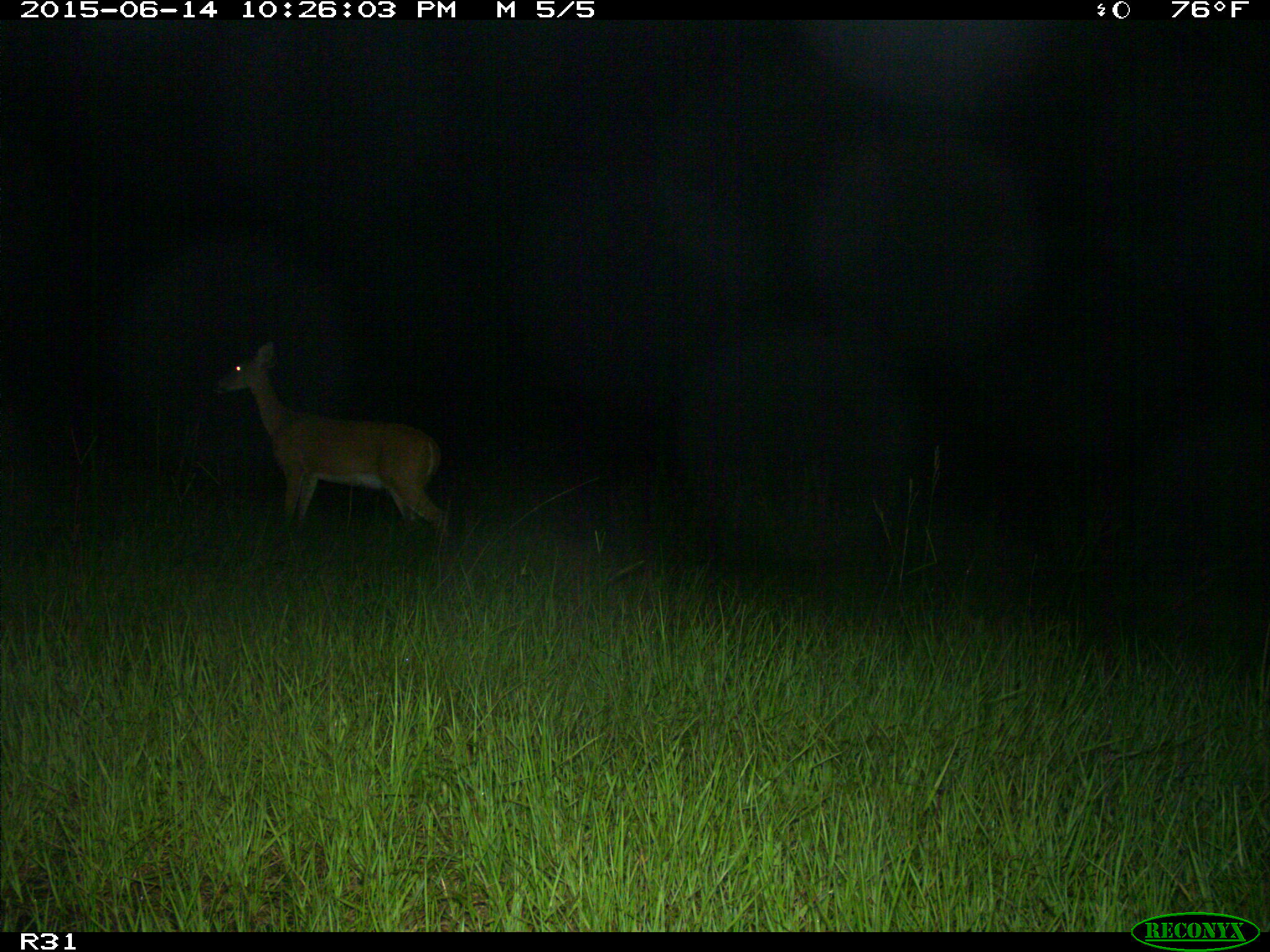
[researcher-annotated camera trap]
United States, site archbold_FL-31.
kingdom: Animalia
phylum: Chordata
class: Mammalia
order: Artiodactyla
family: Cervidae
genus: Odocoileus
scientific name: Odocoileus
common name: deer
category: unidentified deer